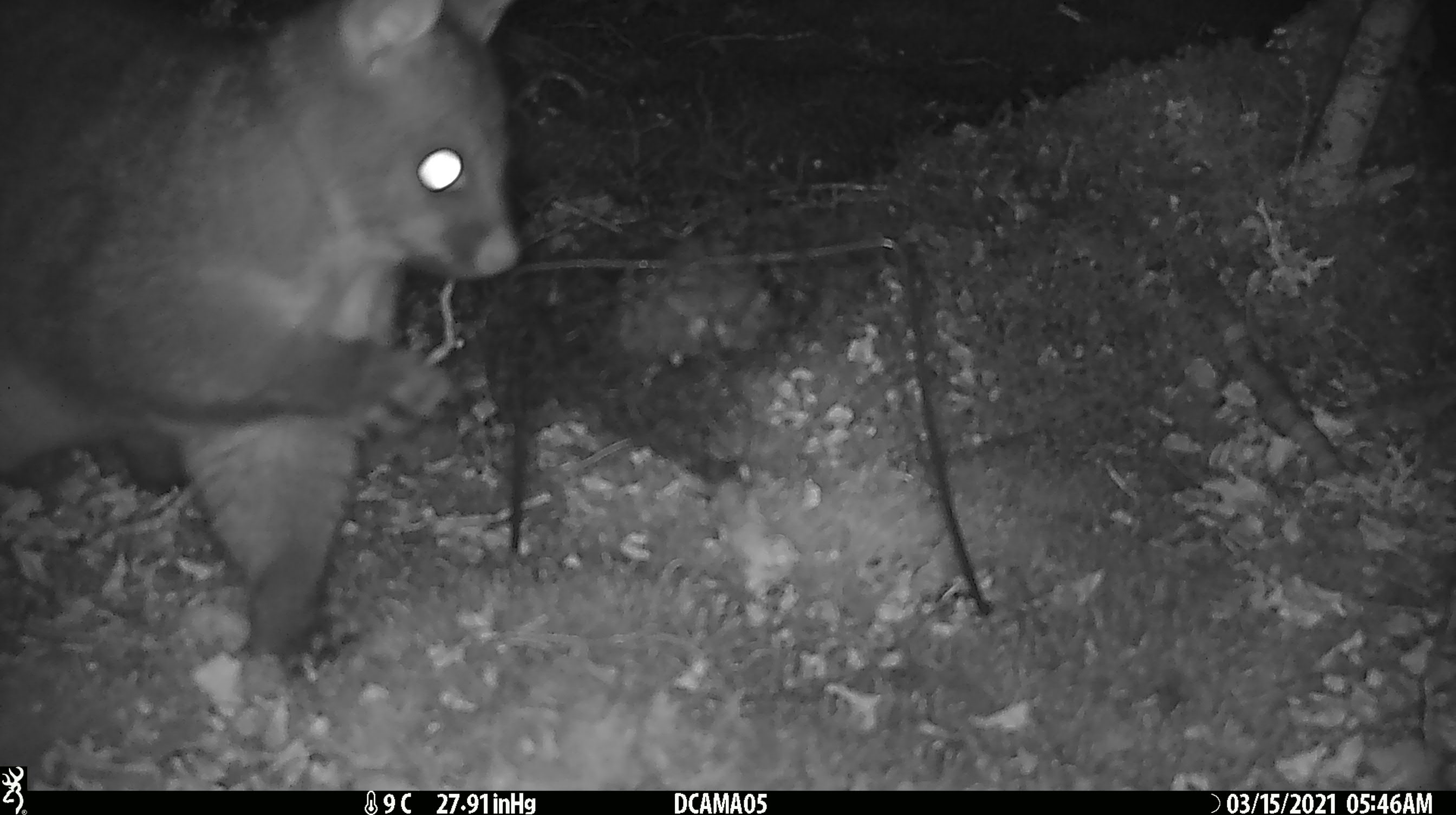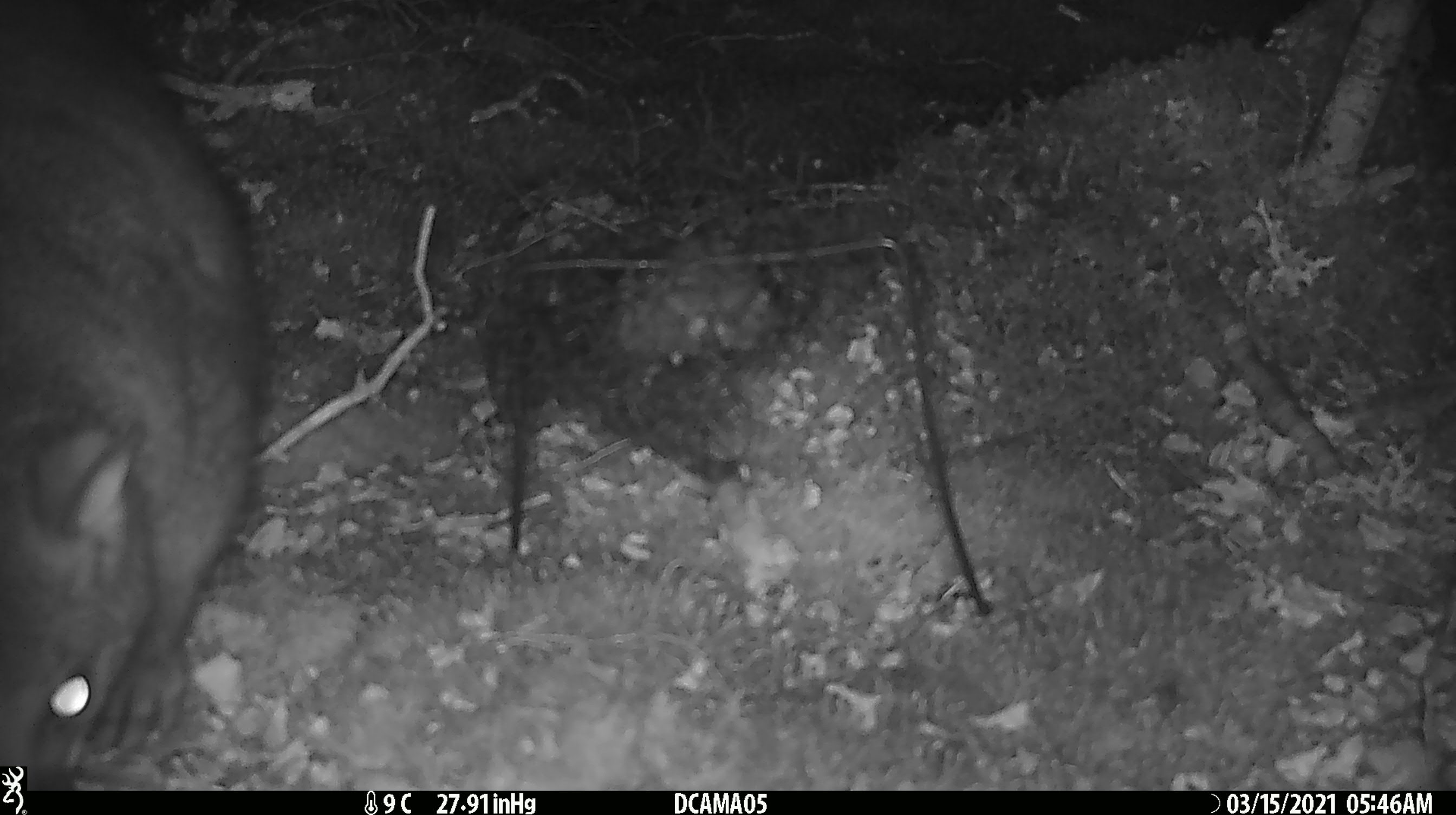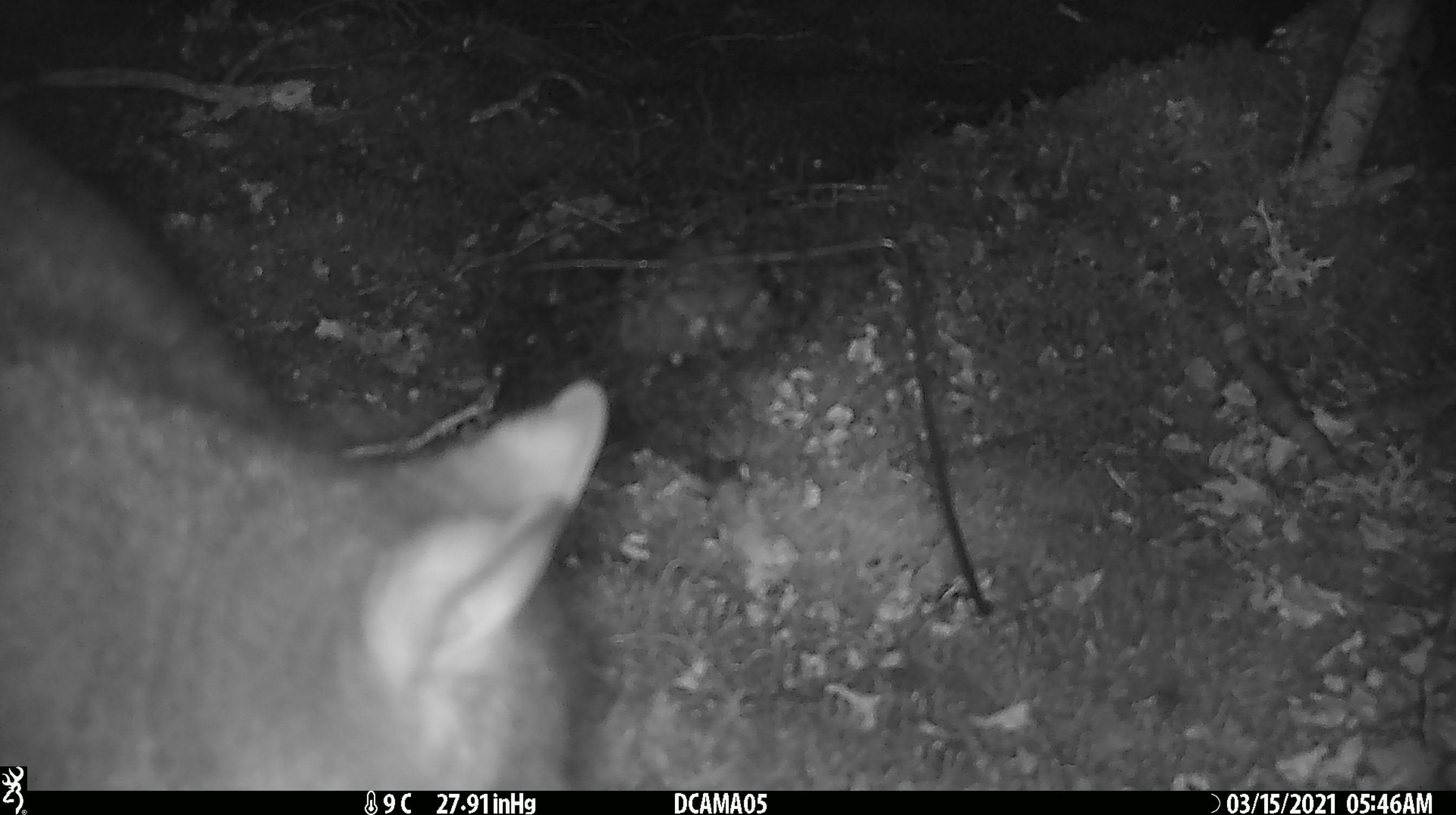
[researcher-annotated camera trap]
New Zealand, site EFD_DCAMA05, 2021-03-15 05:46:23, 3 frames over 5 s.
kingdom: Animalia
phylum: Chordata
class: Mammalia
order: Diprotodontia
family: Phalangeridae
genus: Trichosurus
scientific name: Trichosurus vulpecula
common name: common brushtail possum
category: possum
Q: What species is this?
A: Possum (common brushtail possum) (Trichosurus vulpecula).